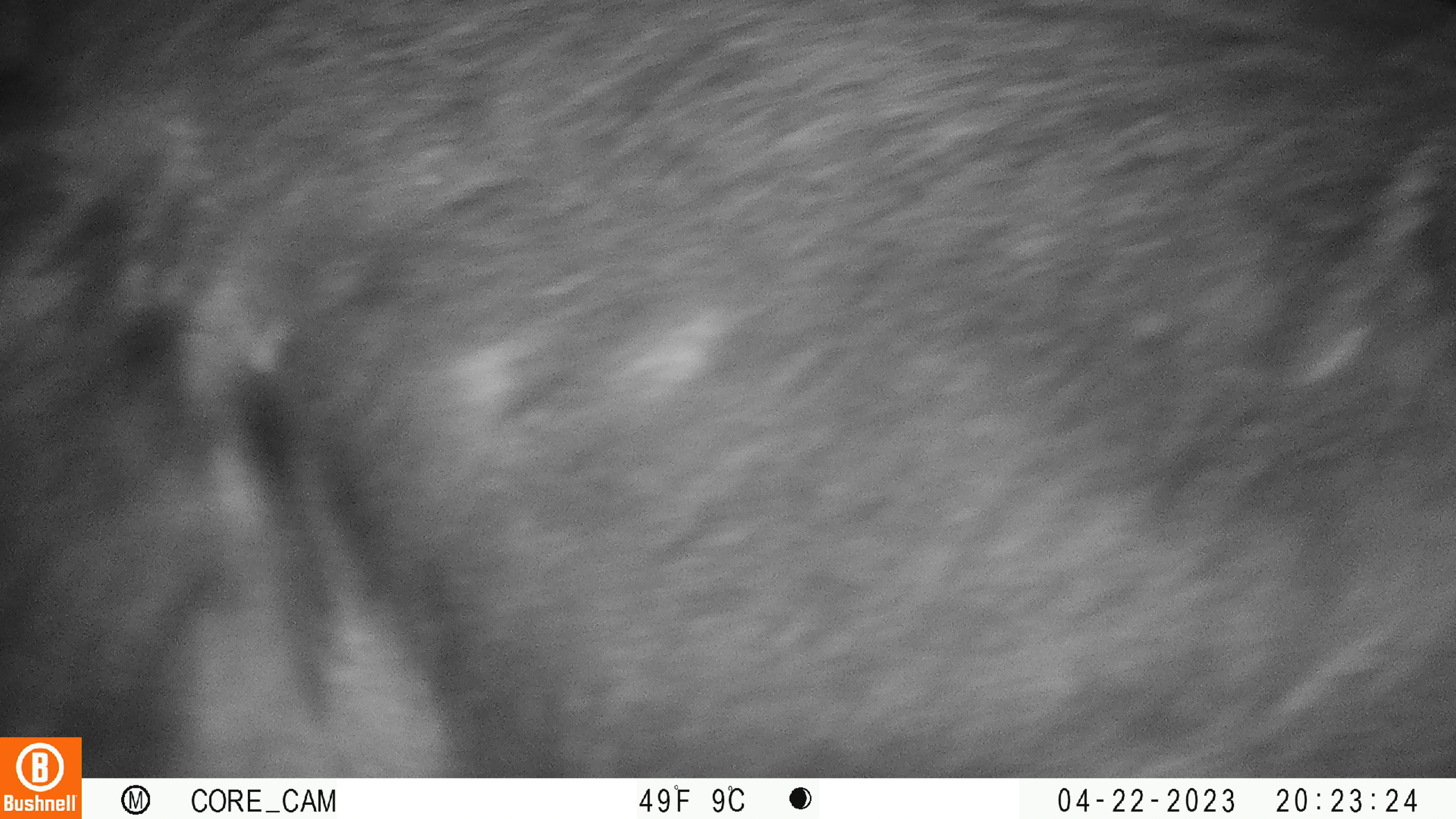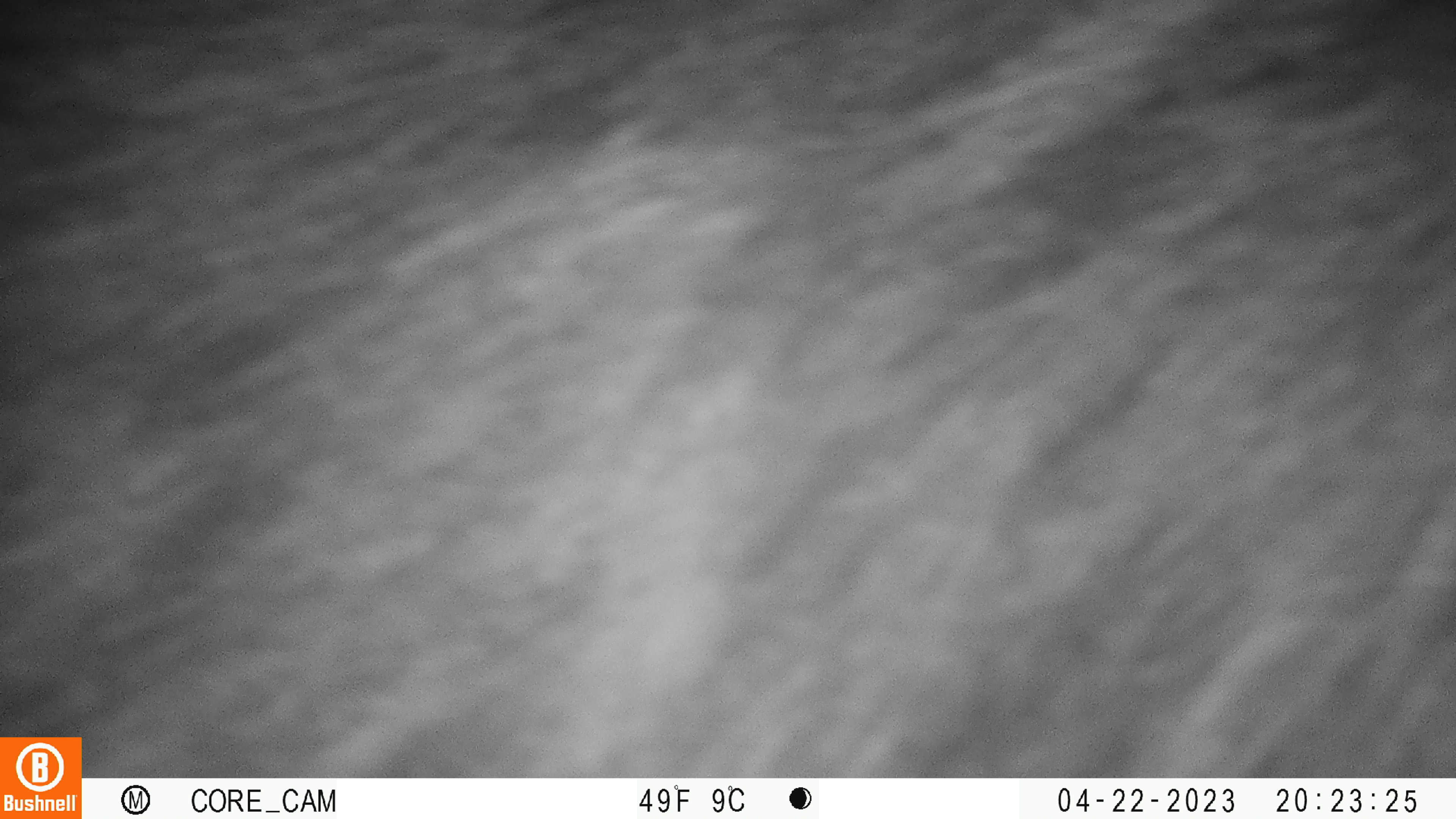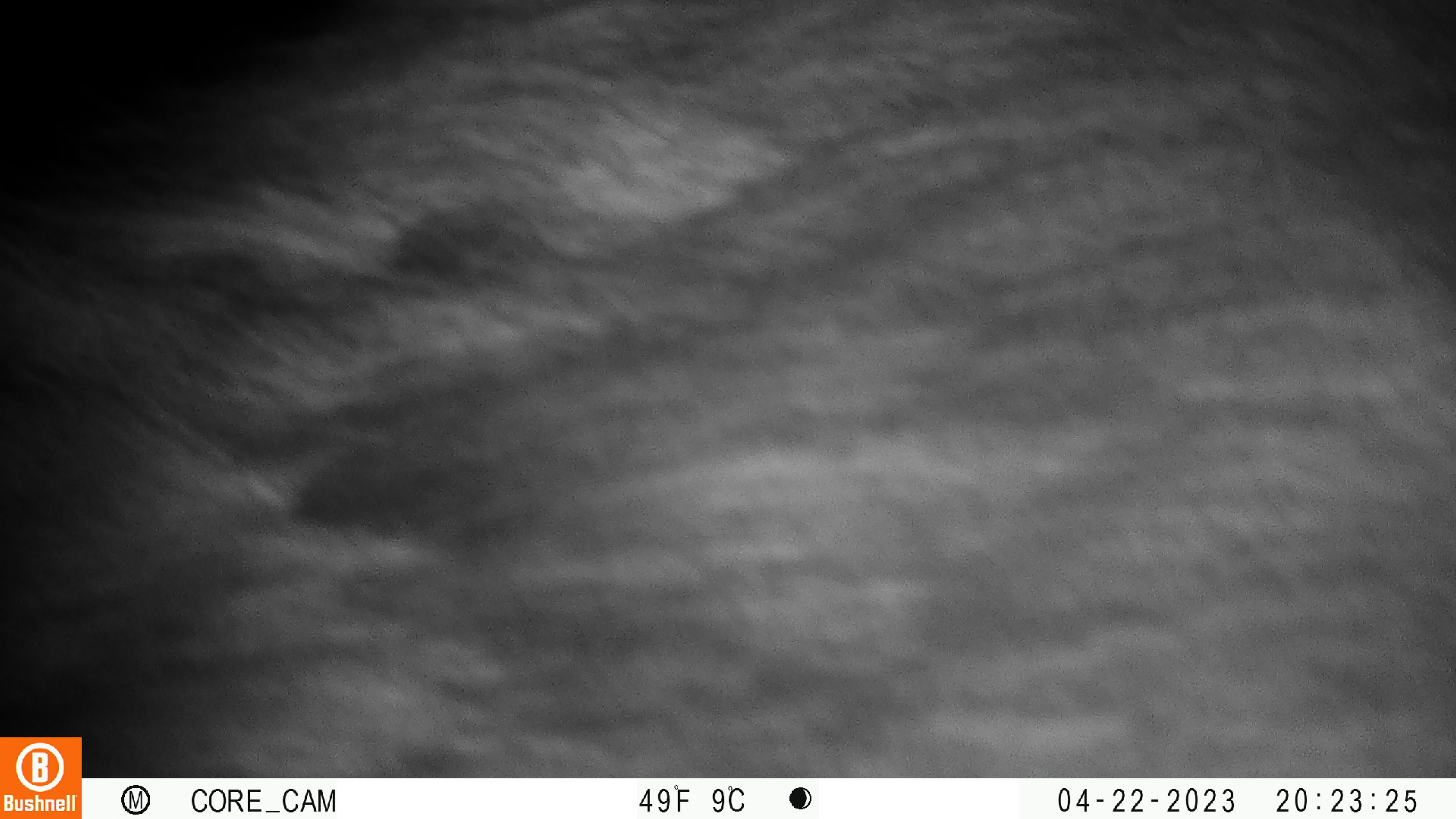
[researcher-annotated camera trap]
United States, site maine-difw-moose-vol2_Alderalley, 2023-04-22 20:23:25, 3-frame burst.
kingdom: Animalia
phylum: Chordata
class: Mammalia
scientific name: Mammalia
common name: mammal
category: mammal sp.